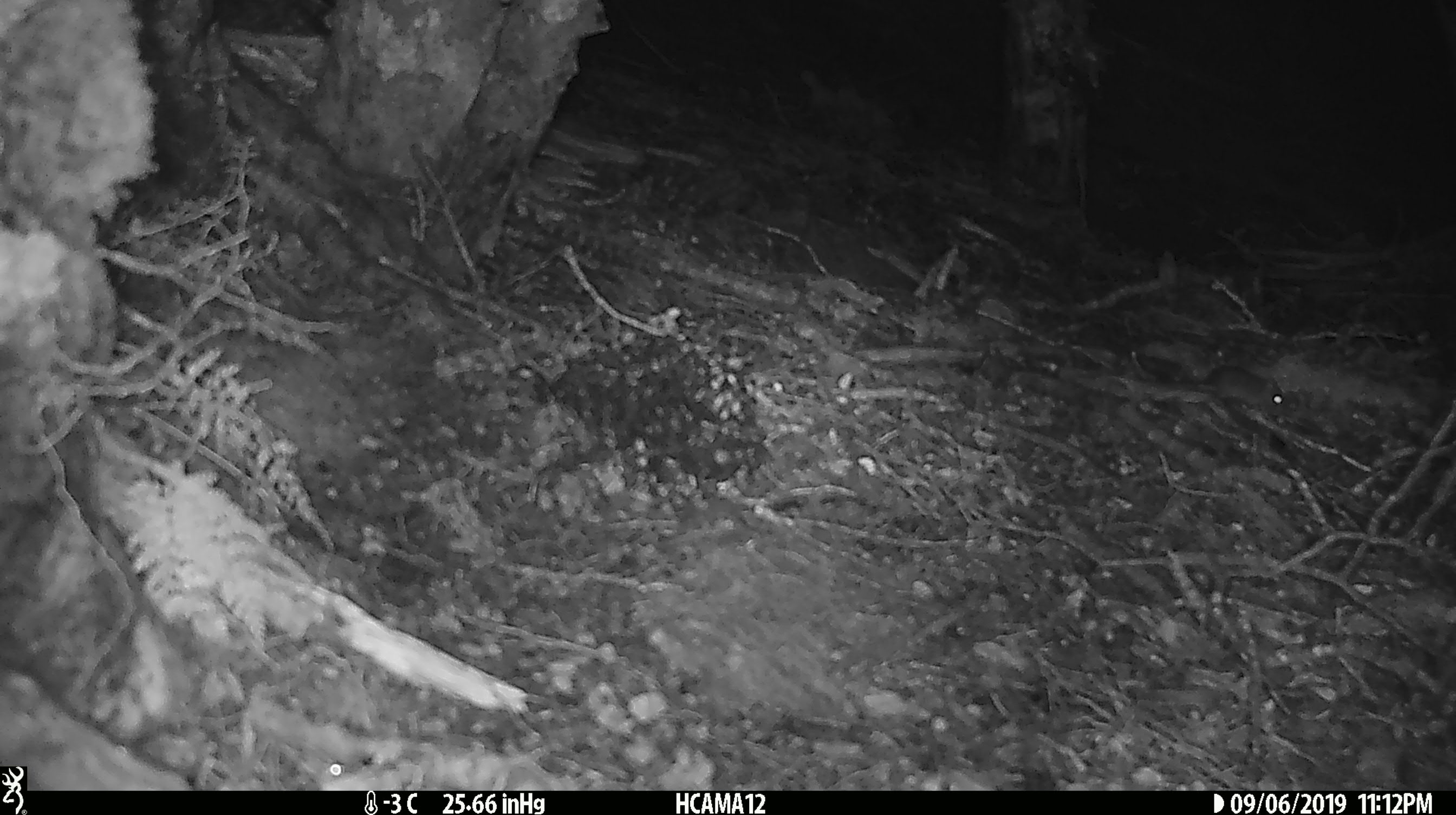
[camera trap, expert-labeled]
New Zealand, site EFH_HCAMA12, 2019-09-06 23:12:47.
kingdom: Animalia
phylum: Chordata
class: Mammalia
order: Rodentia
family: Muridae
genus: Mus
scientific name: Mus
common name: mouse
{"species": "mouse (Mus)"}